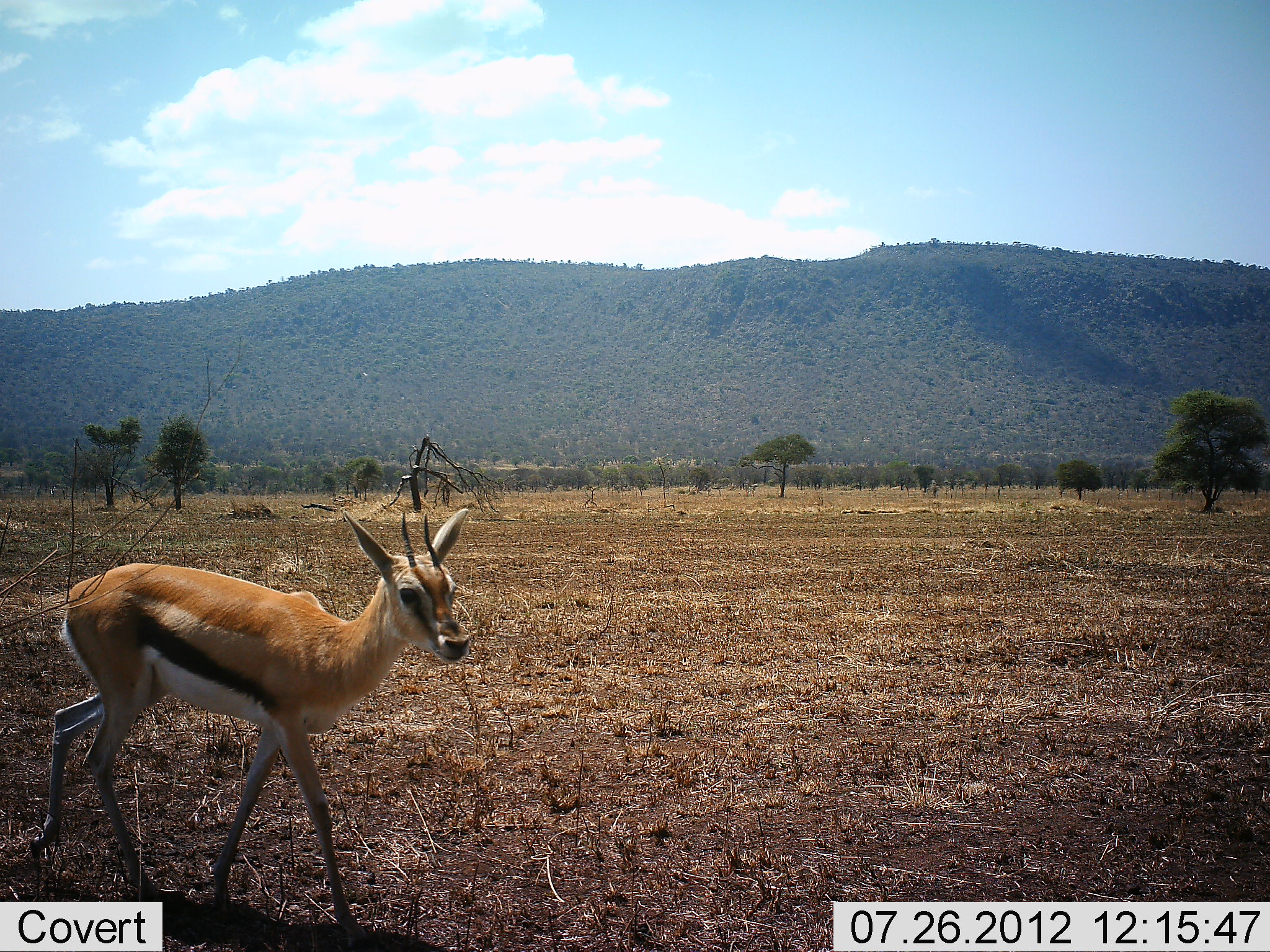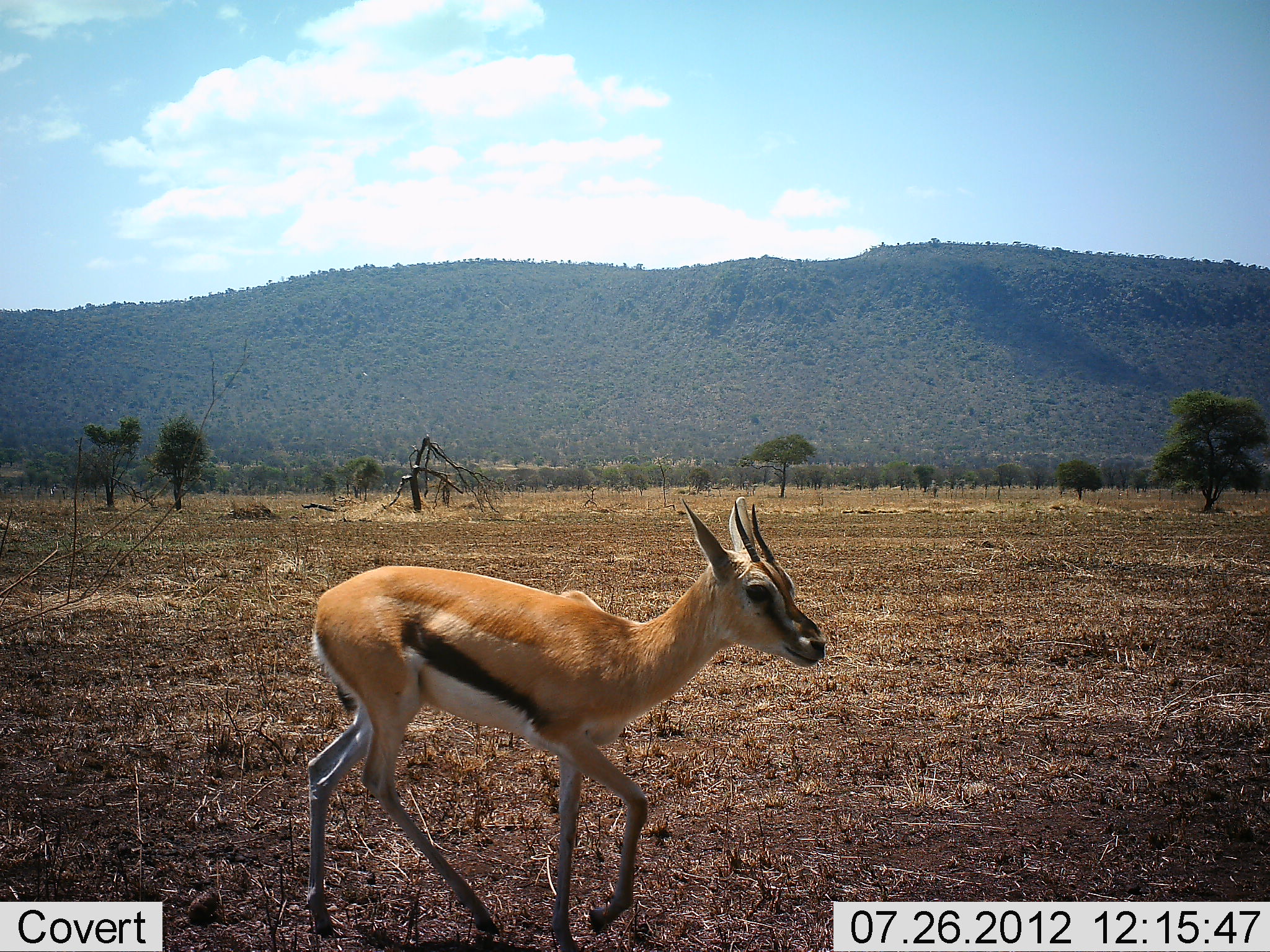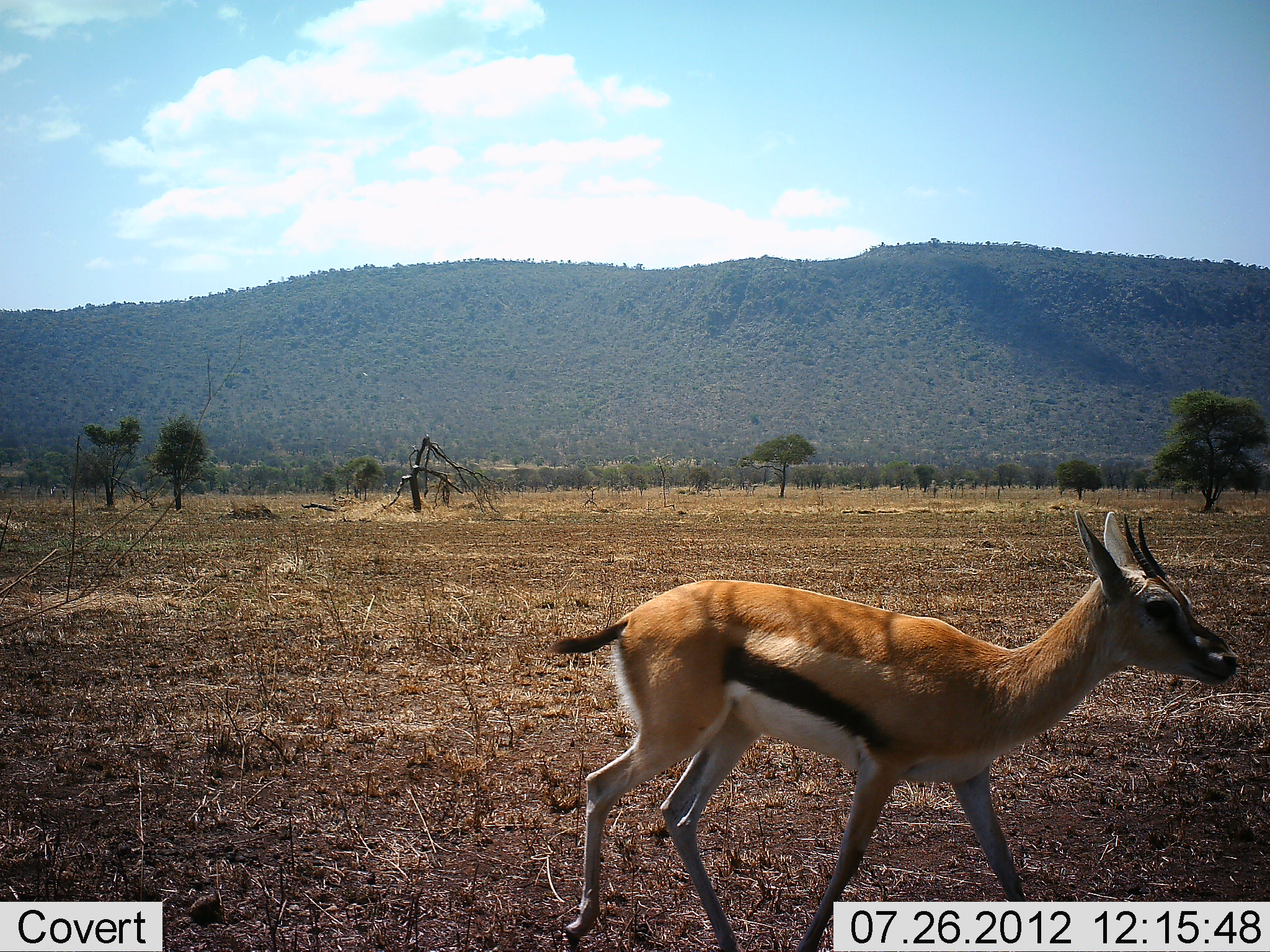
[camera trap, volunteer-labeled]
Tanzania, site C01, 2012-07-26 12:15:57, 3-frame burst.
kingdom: Animalia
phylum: Chordata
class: Mammalia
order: Artiodactyla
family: Bovidae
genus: Eudorcas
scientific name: Eudorcas thomsonii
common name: thomson's gazelle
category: gazellethomsons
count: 1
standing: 10%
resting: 0%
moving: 90%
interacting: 0%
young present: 0%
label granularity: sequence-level